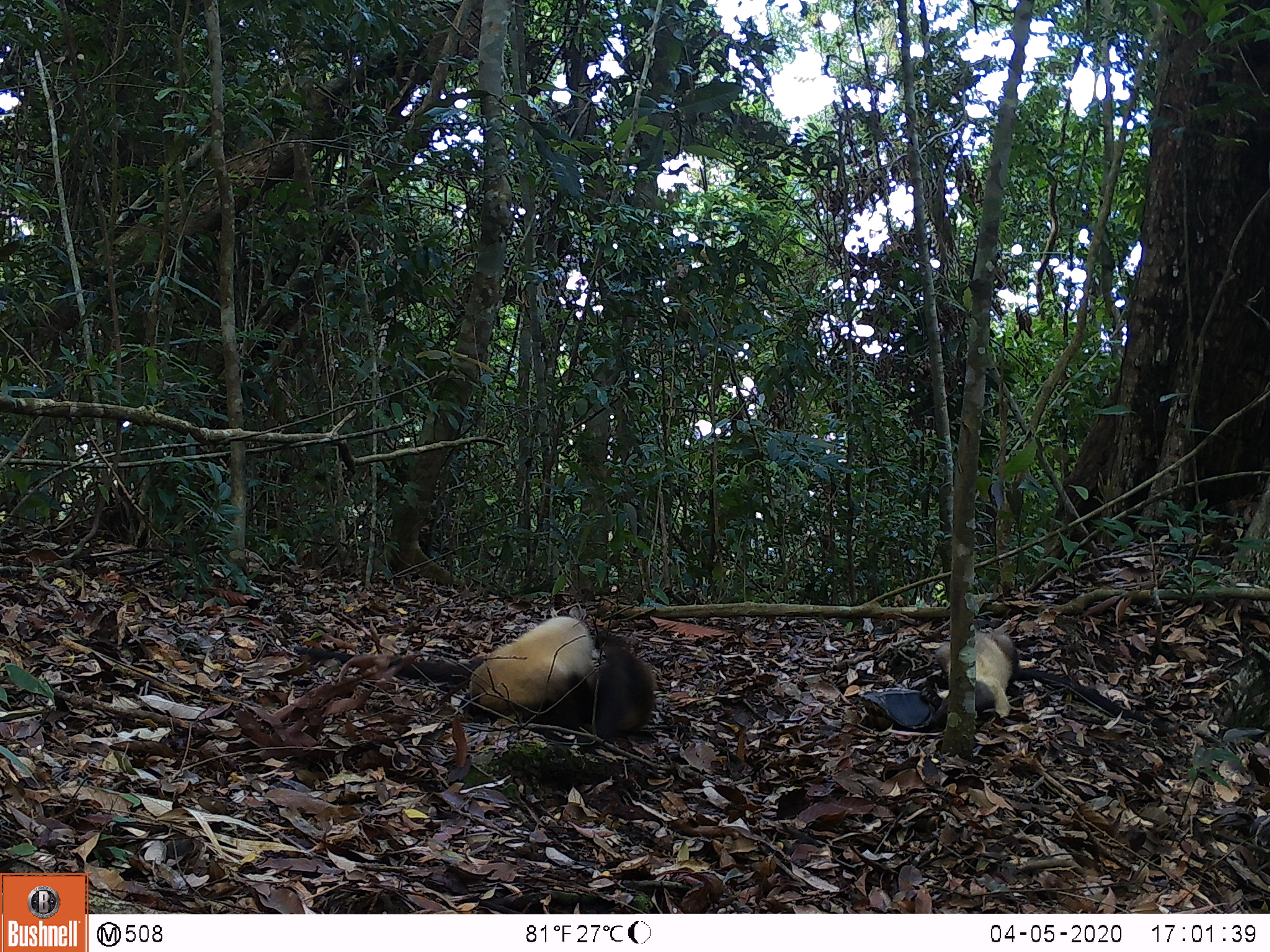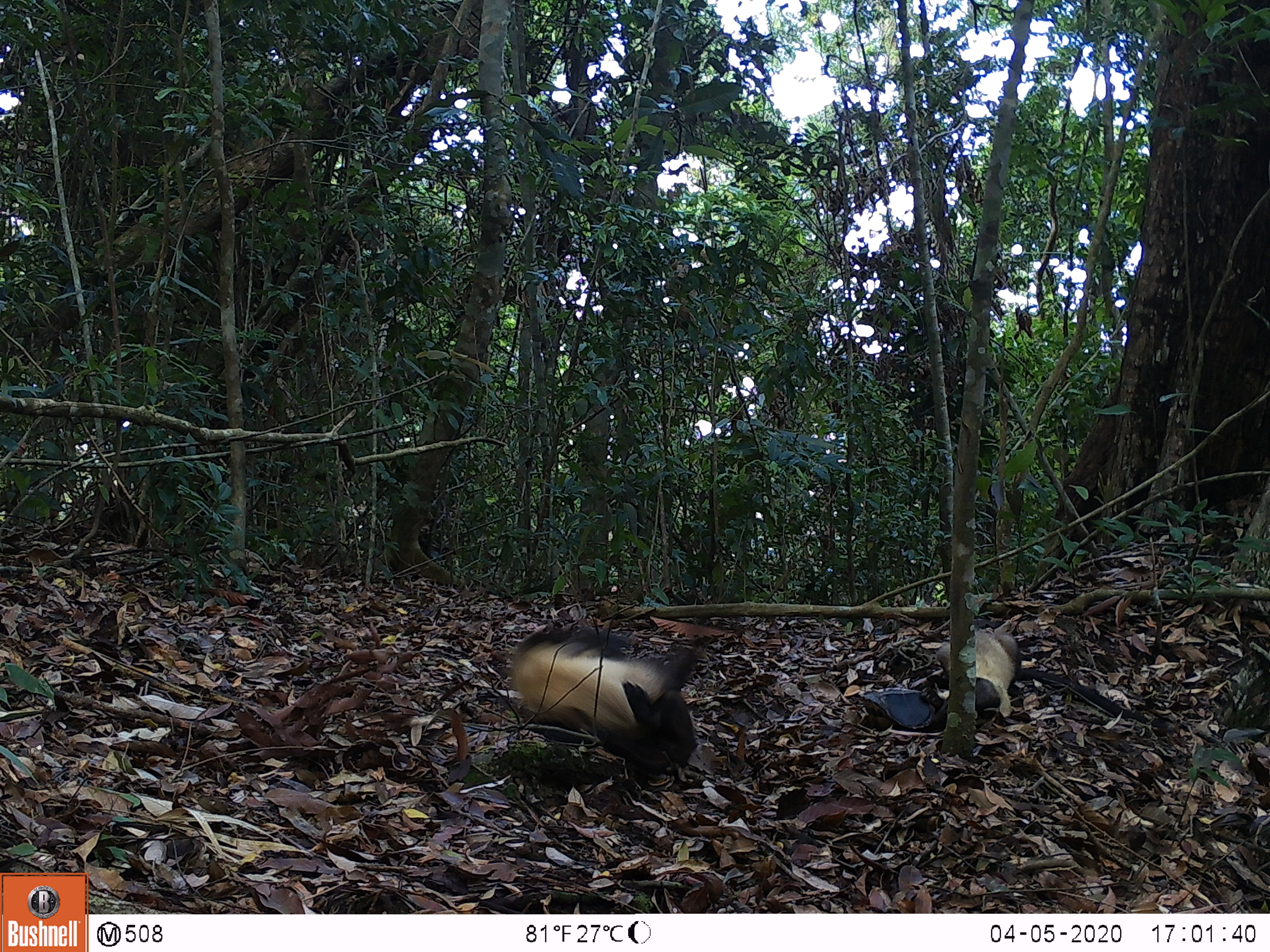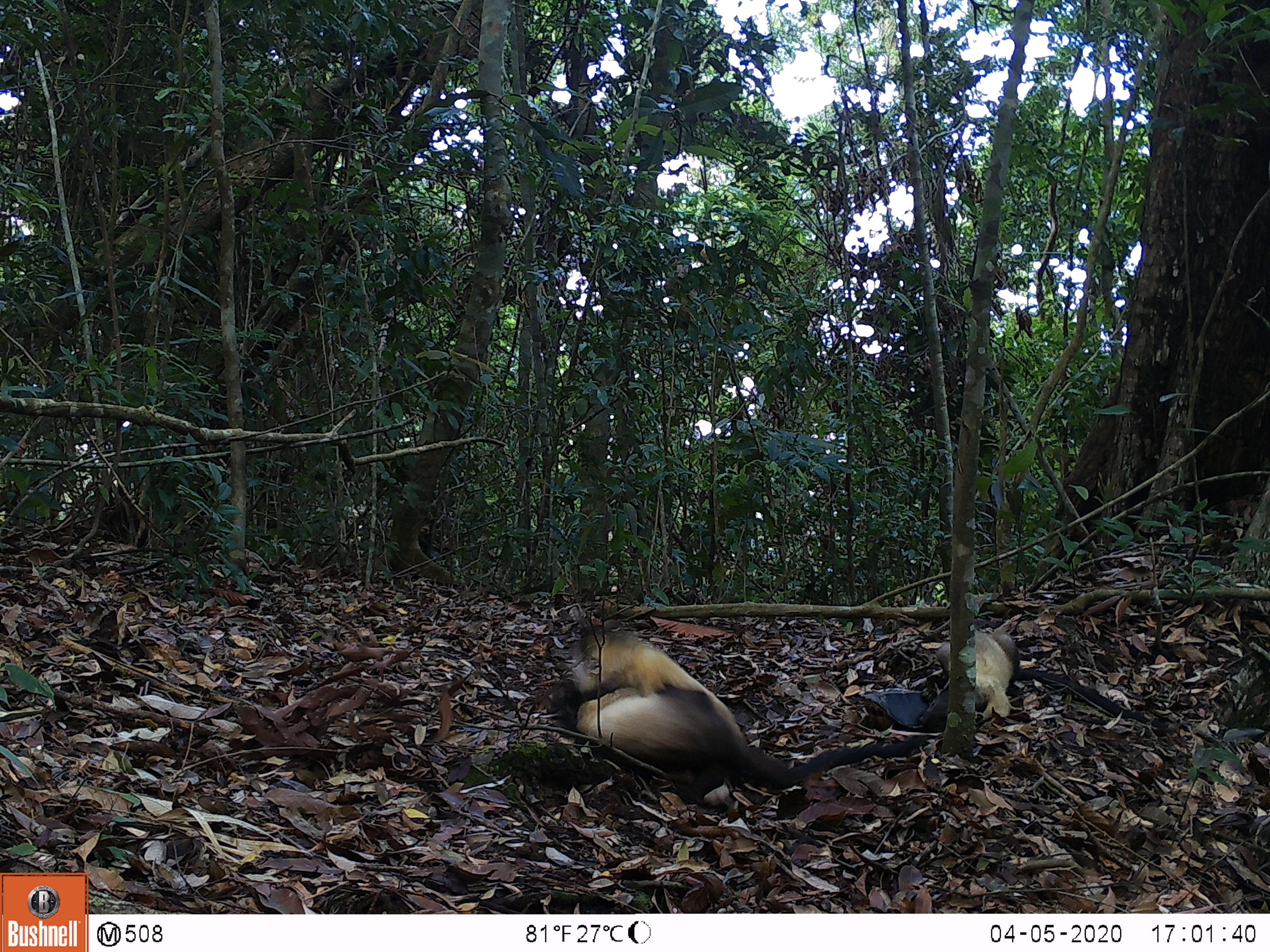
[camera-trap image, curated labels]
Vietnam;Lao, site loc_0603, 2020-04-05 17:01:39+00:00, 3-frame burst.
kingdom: Animalia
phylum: Chordata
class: Mammalia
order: Carnivora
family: Mustelidae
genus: Martes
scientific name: Martes flavigula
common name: yellow-throated marten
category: yellow throated marten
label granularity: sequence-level